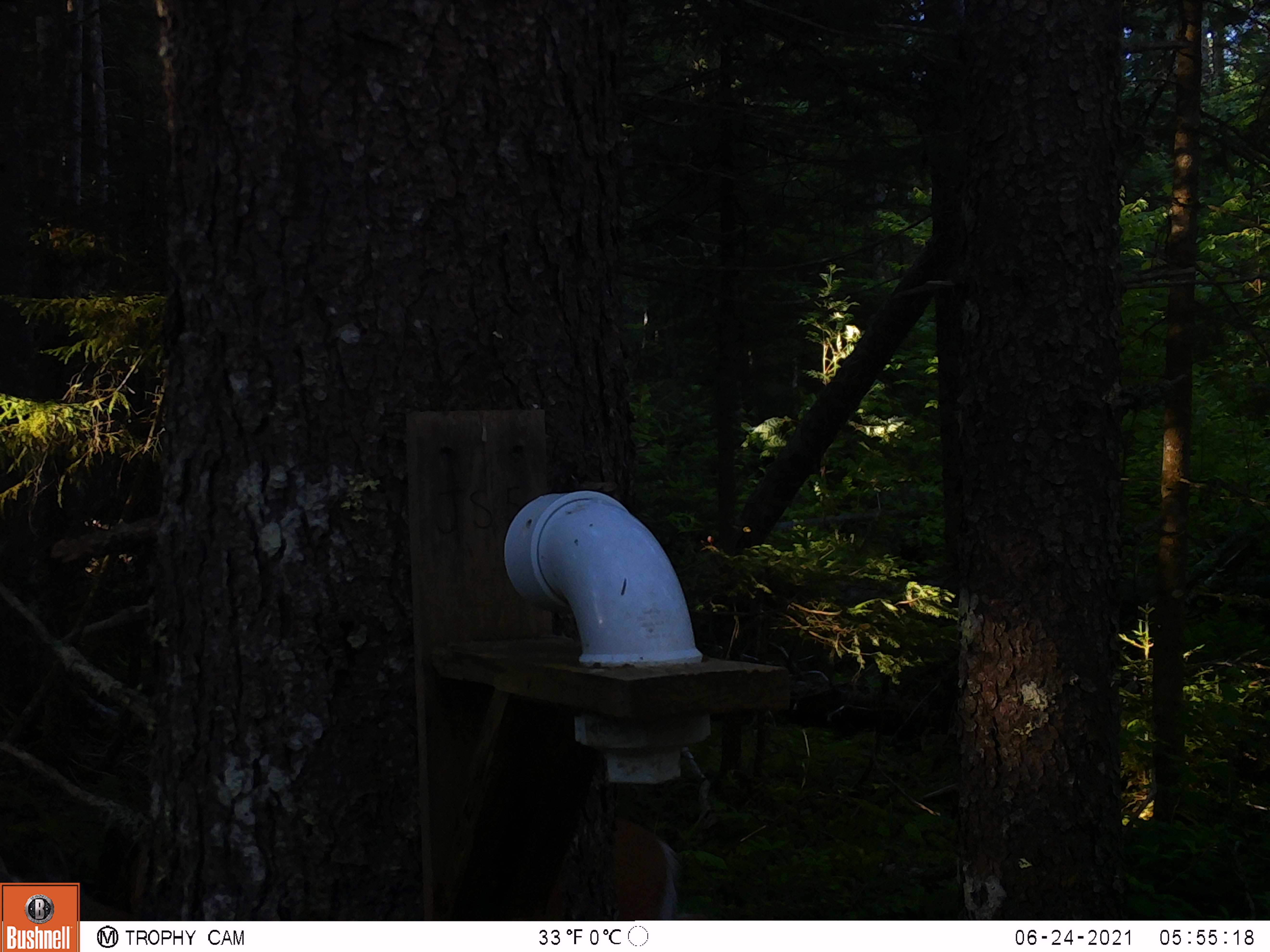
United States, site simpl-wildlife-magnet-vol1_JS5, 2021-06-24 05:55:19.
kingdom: Animalia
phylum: Chordata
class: Mammalia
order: Artiodactyla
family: Cervidae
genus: Odocoileus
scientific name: Odocoileus virginianus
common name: white-tailed deer